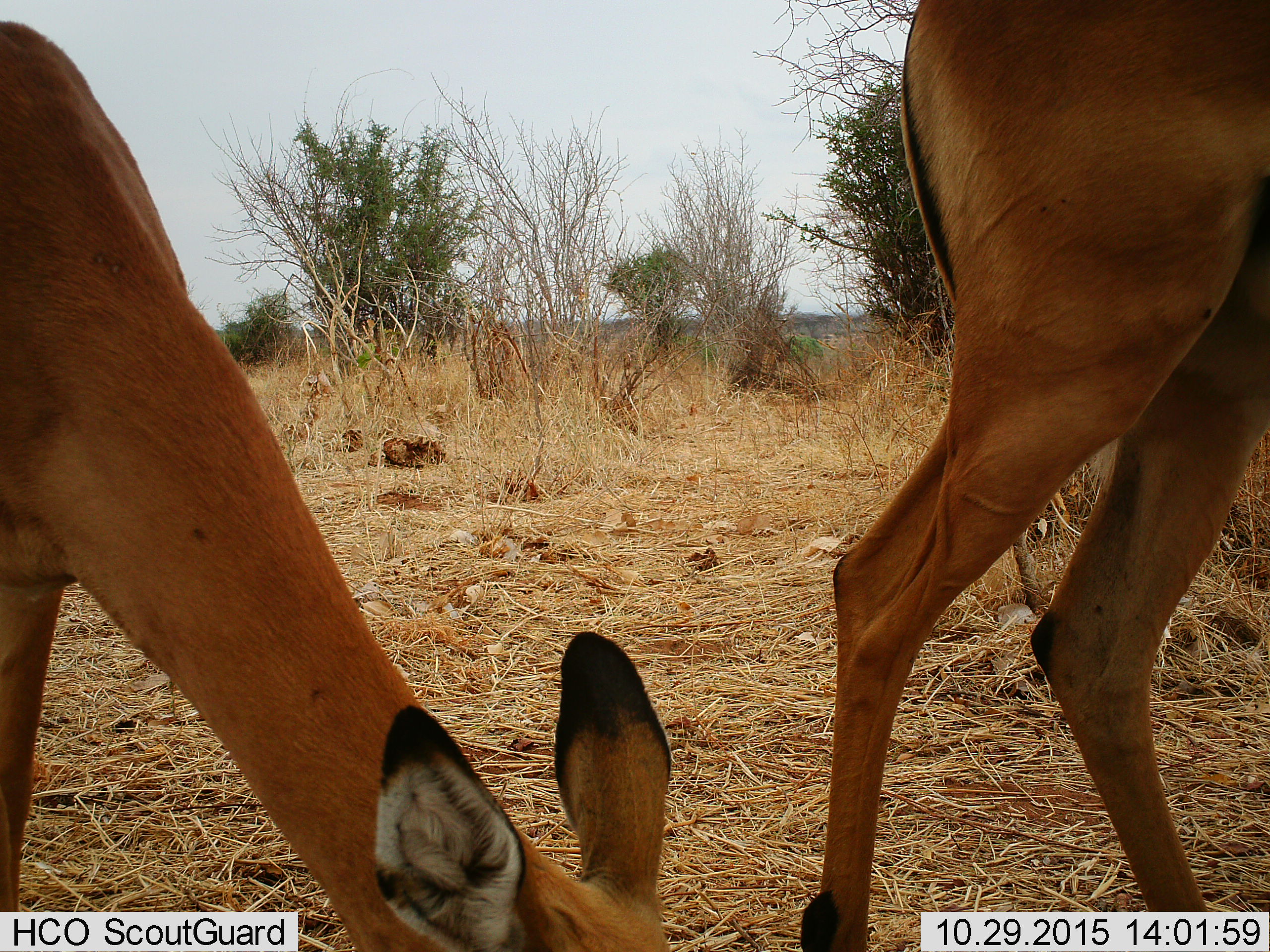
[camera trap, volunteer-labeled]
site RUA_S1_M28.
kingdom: Animalia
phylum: Chordata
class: Mammalia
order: Artiodactyla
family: Bovidae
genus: Aepyceros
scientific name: Aepyceros melampus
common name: impala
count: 2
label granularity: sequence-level